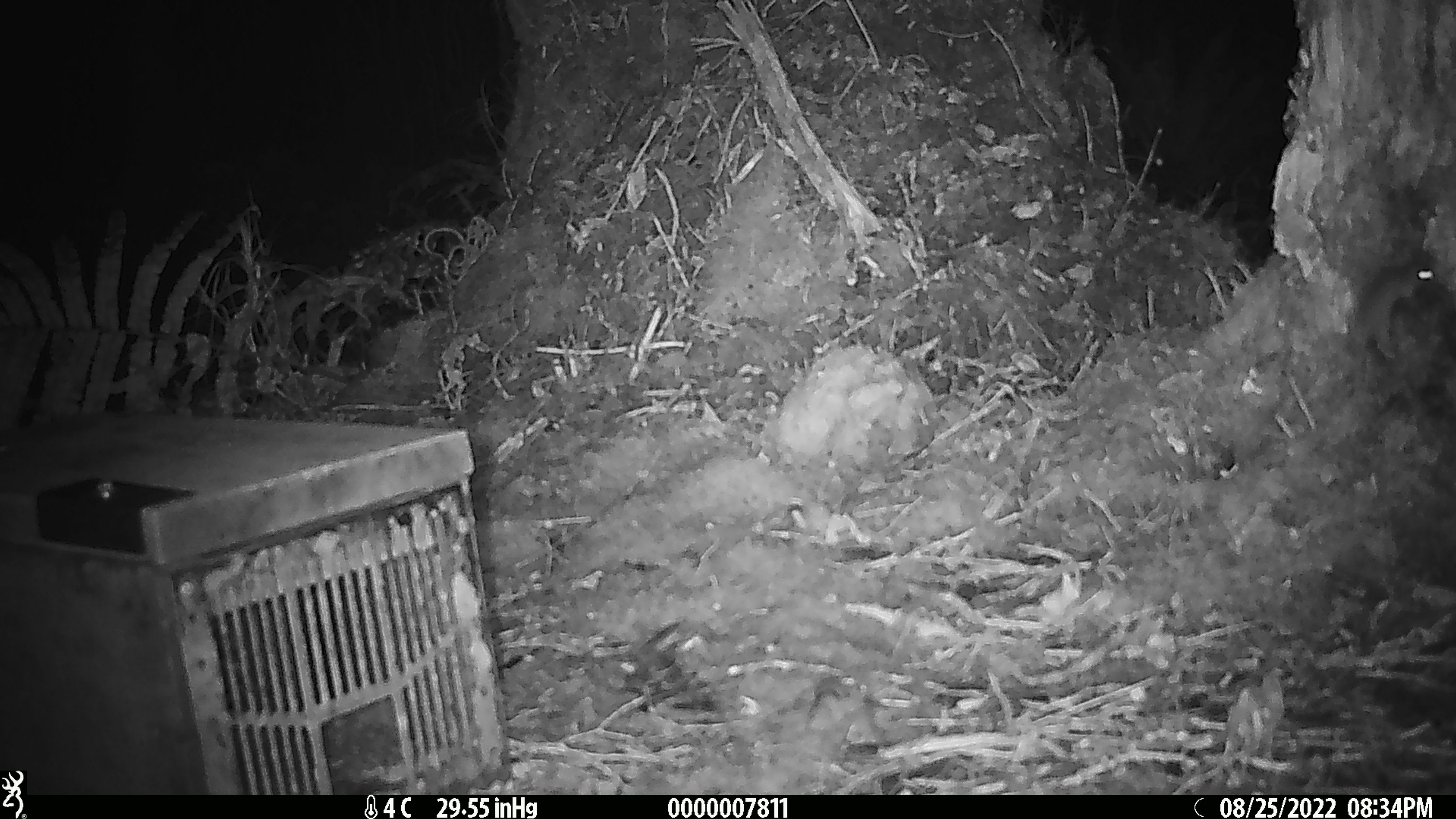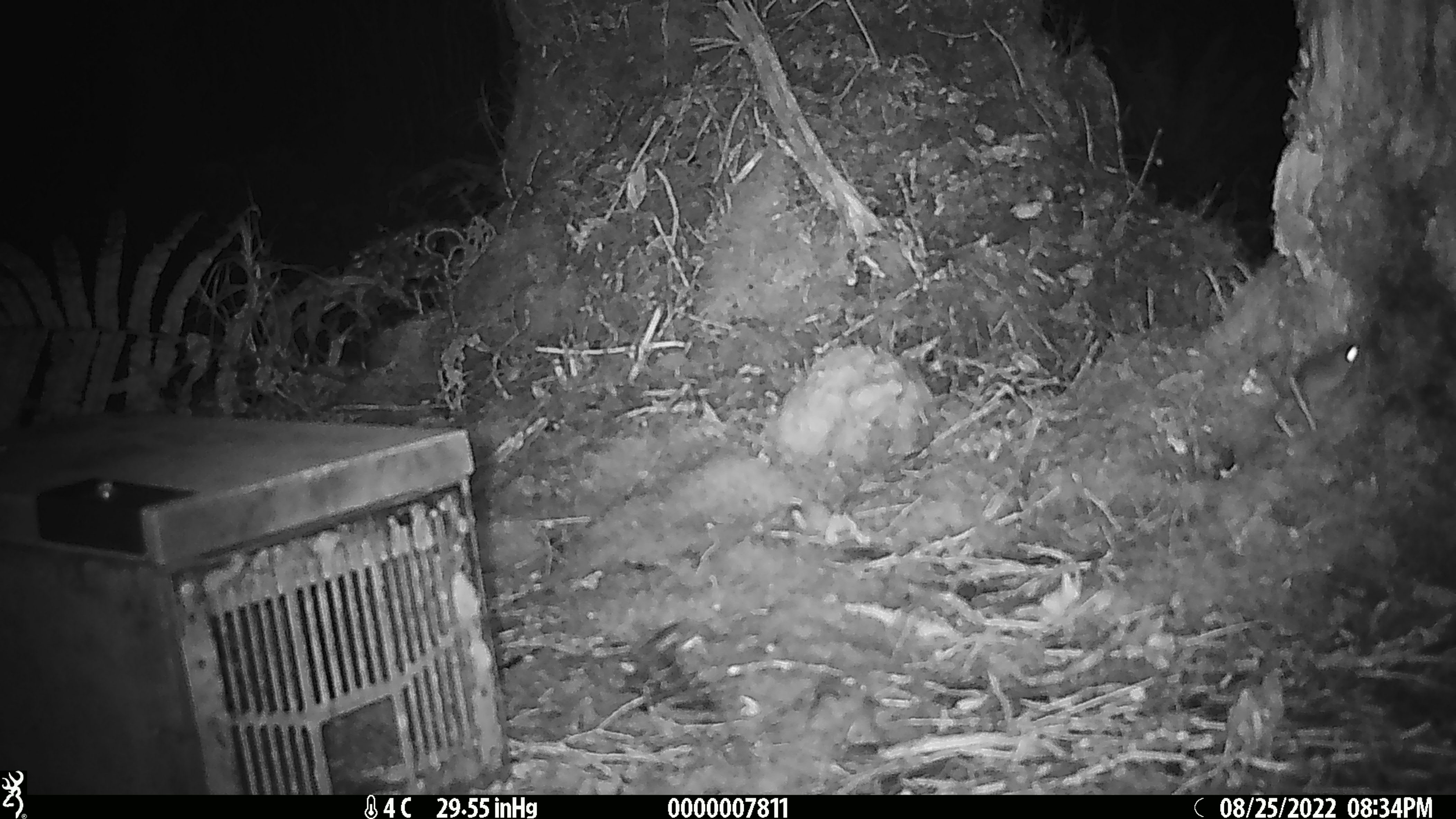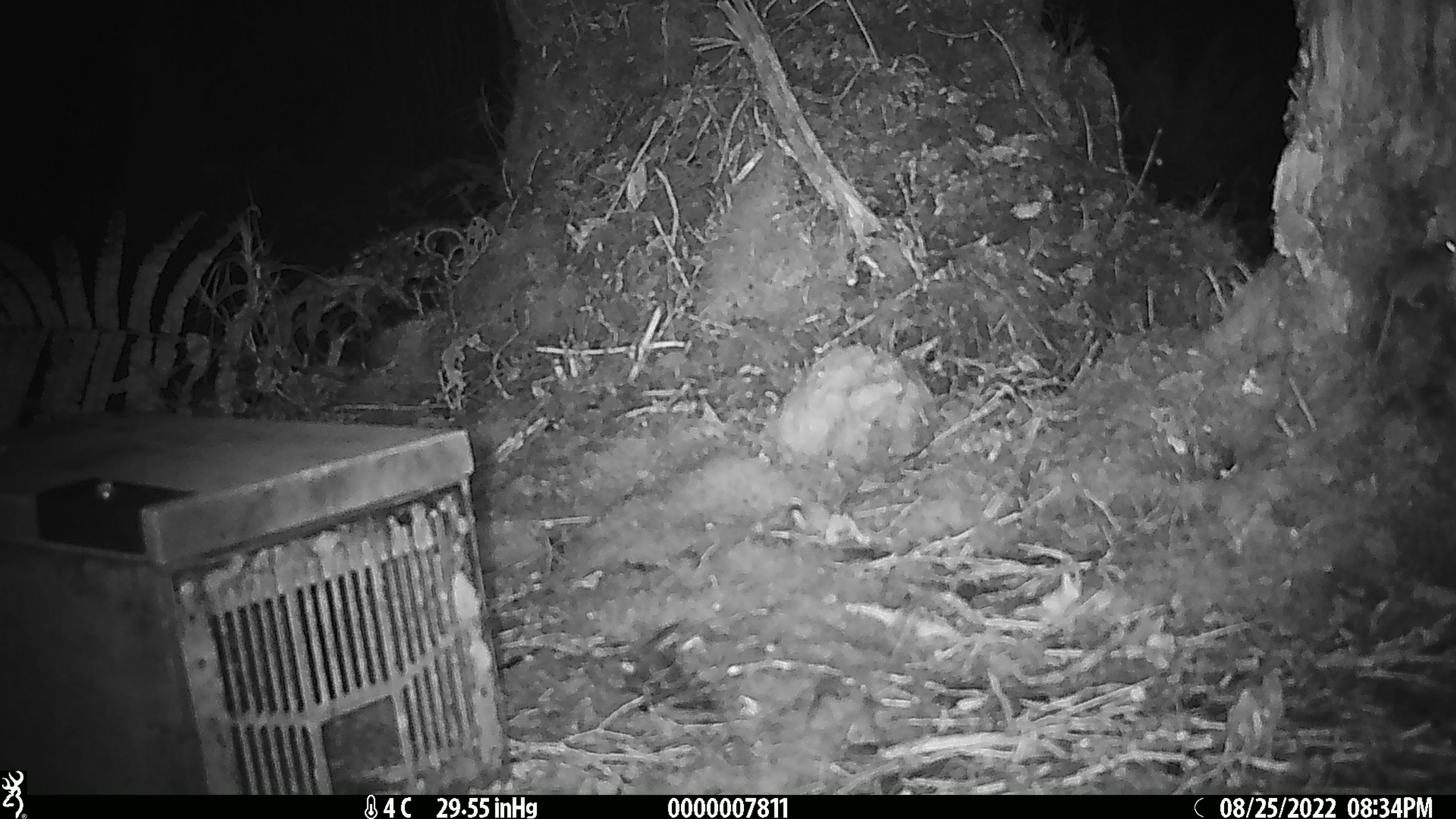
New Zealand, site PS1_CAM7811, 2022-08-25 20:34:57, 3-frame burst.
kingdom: Animalia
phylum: Chordata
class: Mammalia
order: Rodentia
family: Muridae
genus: Mus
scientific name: Mus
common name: mouse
Mouse (Mus).